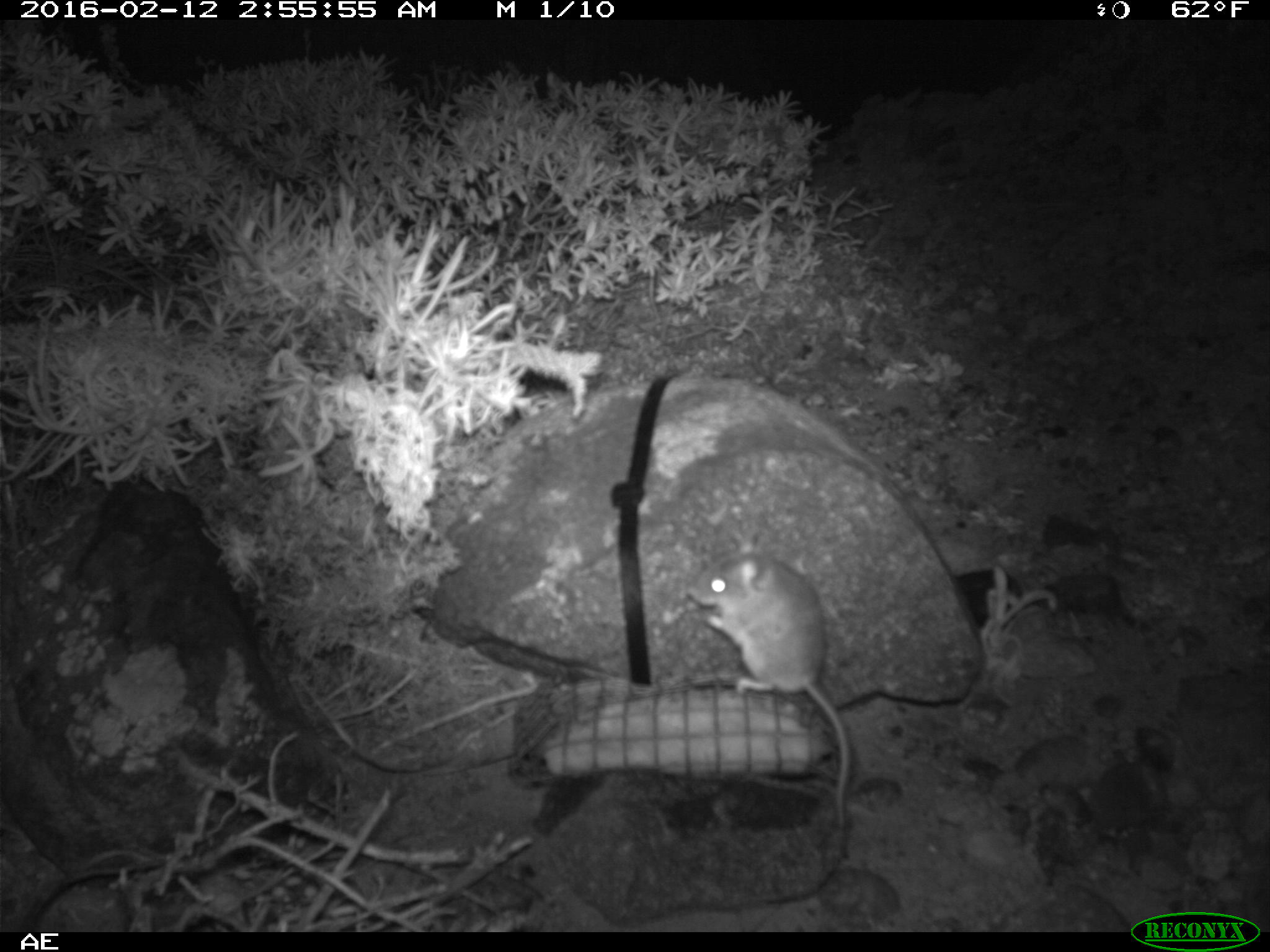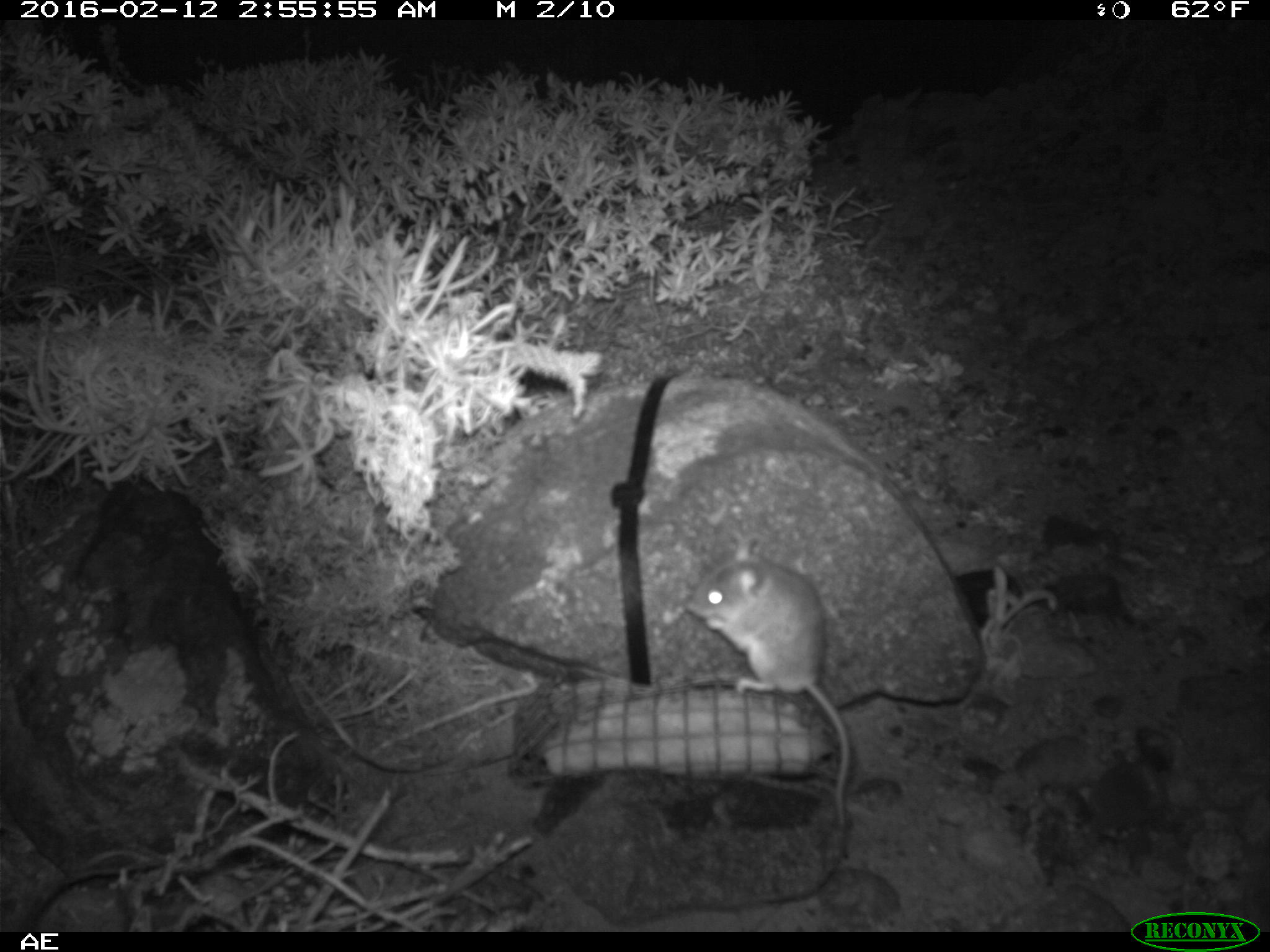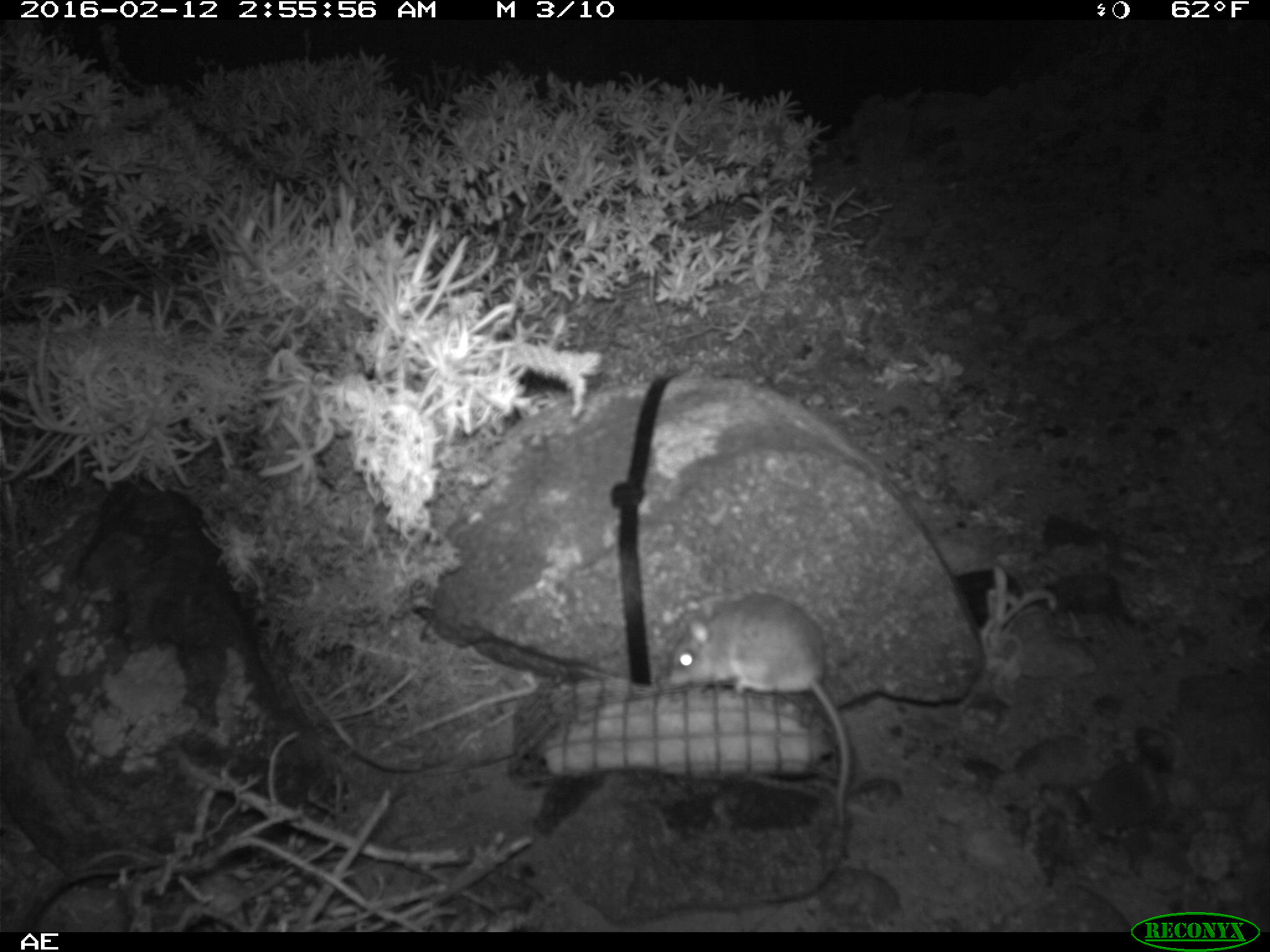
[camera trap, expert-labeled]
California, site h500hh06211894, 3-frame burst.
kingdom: Animalia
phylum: Chordata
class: Mammalia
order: Rodentia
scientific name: Rodentia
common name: rodent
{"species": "rodent (Rodentia)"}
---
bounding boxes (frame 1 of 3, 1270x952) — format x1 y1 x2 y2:
rodent: 686 532 851 831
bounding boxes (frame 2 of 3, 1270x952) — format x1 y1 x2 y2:
rodent: 685 538 850 829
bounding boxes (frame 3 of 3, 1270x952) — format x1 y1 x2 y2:
rodent: 666 591 851 826